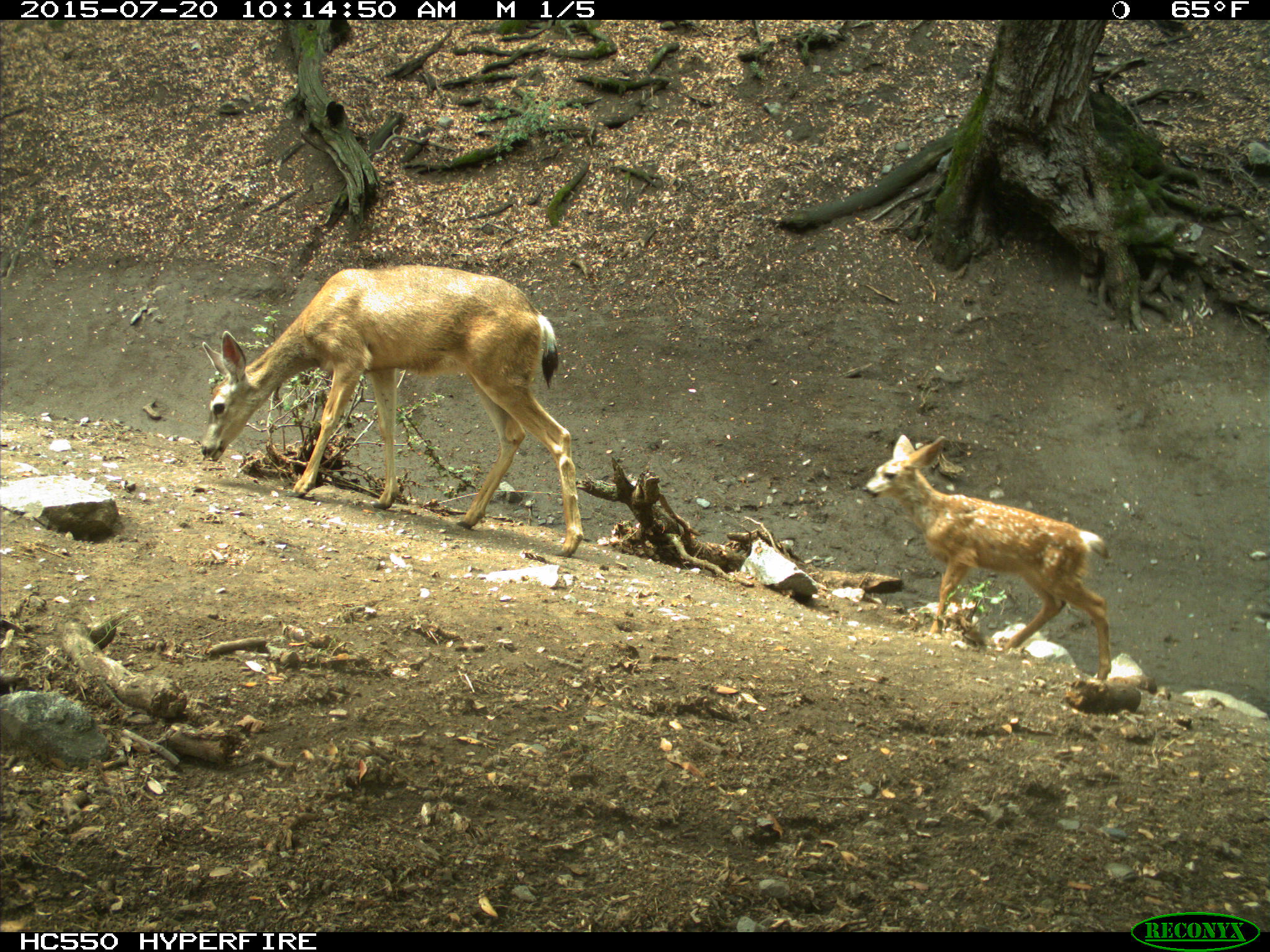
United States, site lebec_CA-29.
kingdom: Animalia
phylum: Chordata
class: Mammalia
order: Artiodactyla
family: Cervidae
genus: Odocoileus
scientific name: Odocoileus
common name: deer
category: unidentified deer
Unidentified deer (deer) (Odocoileus).